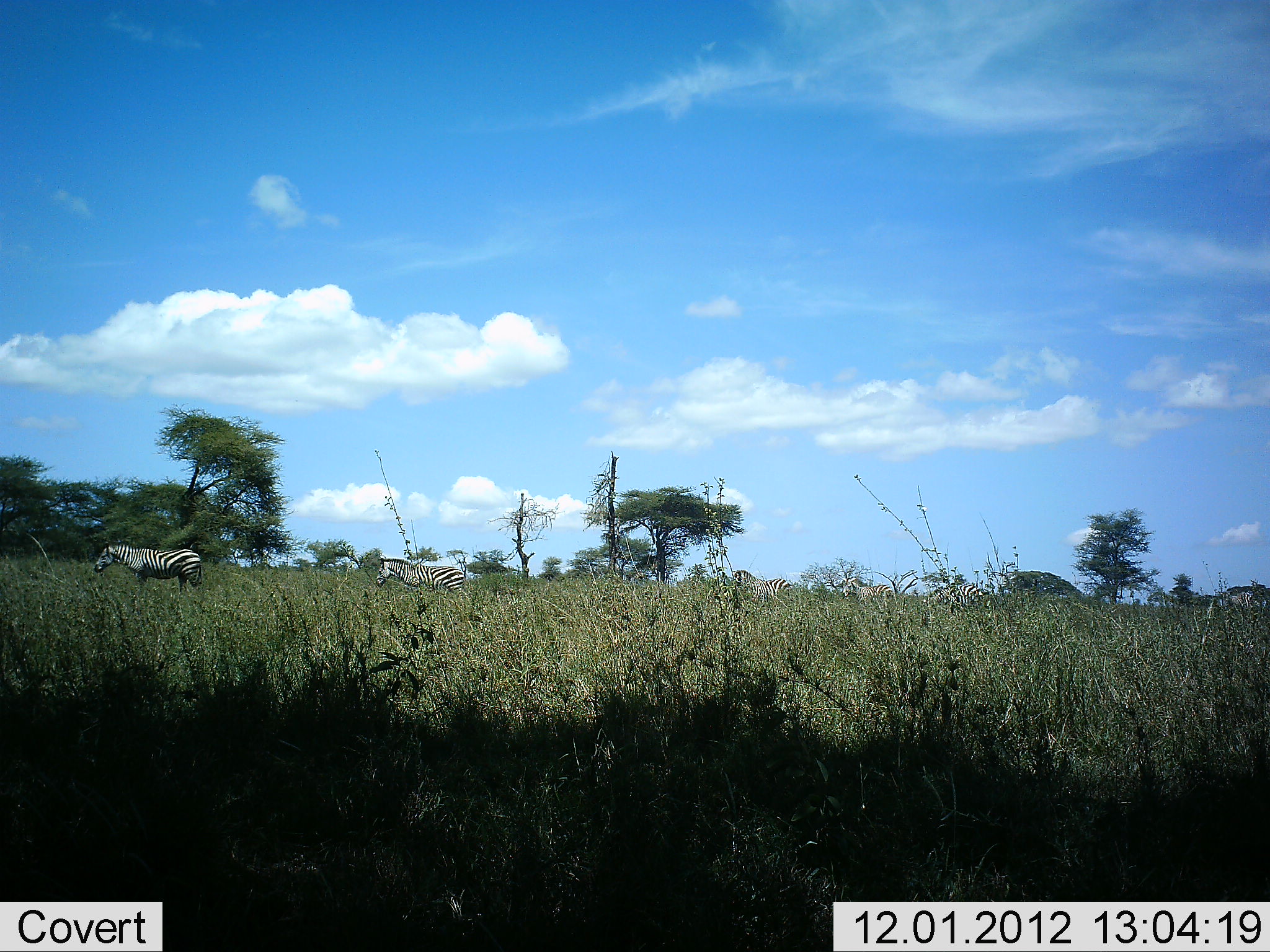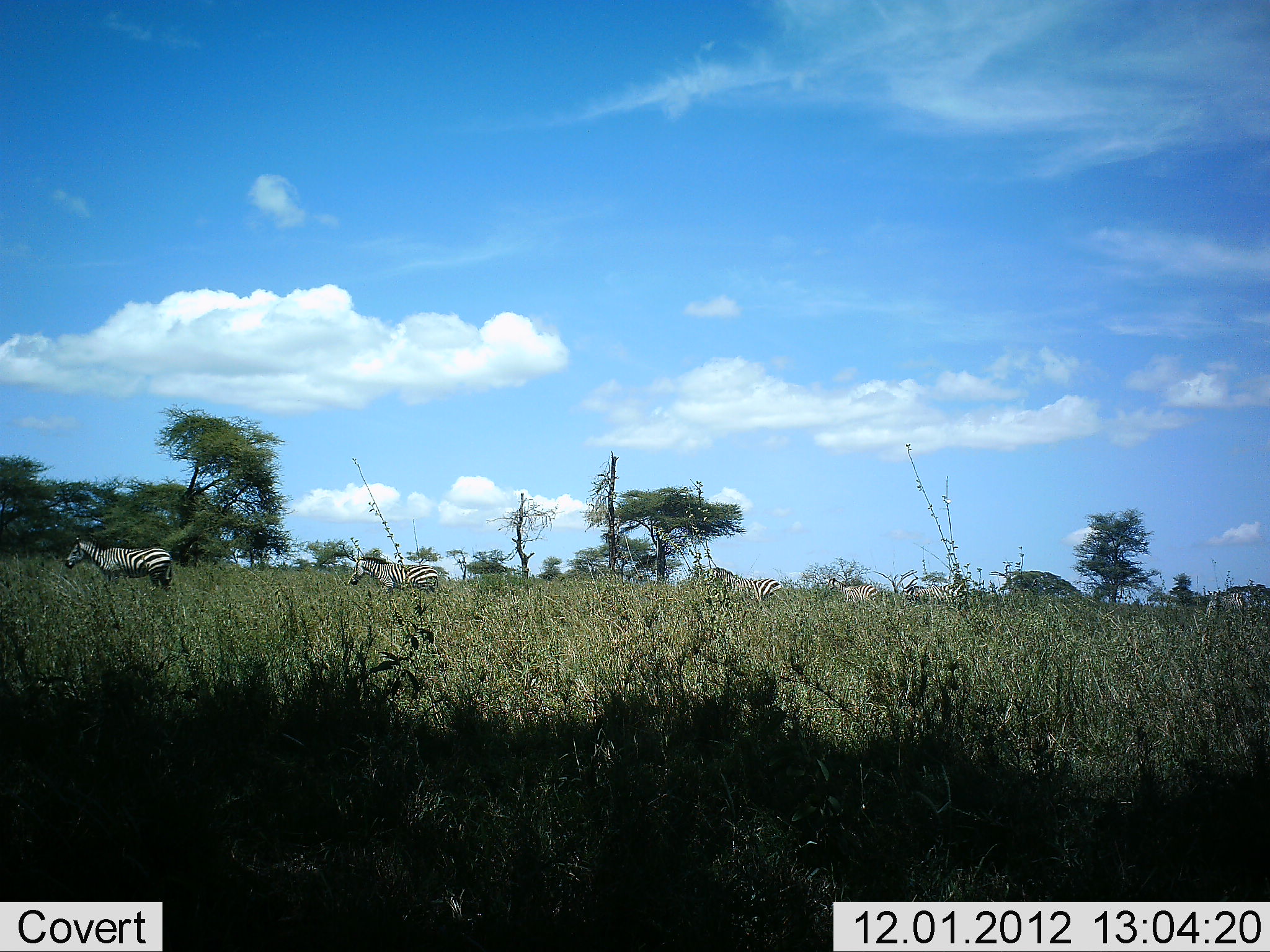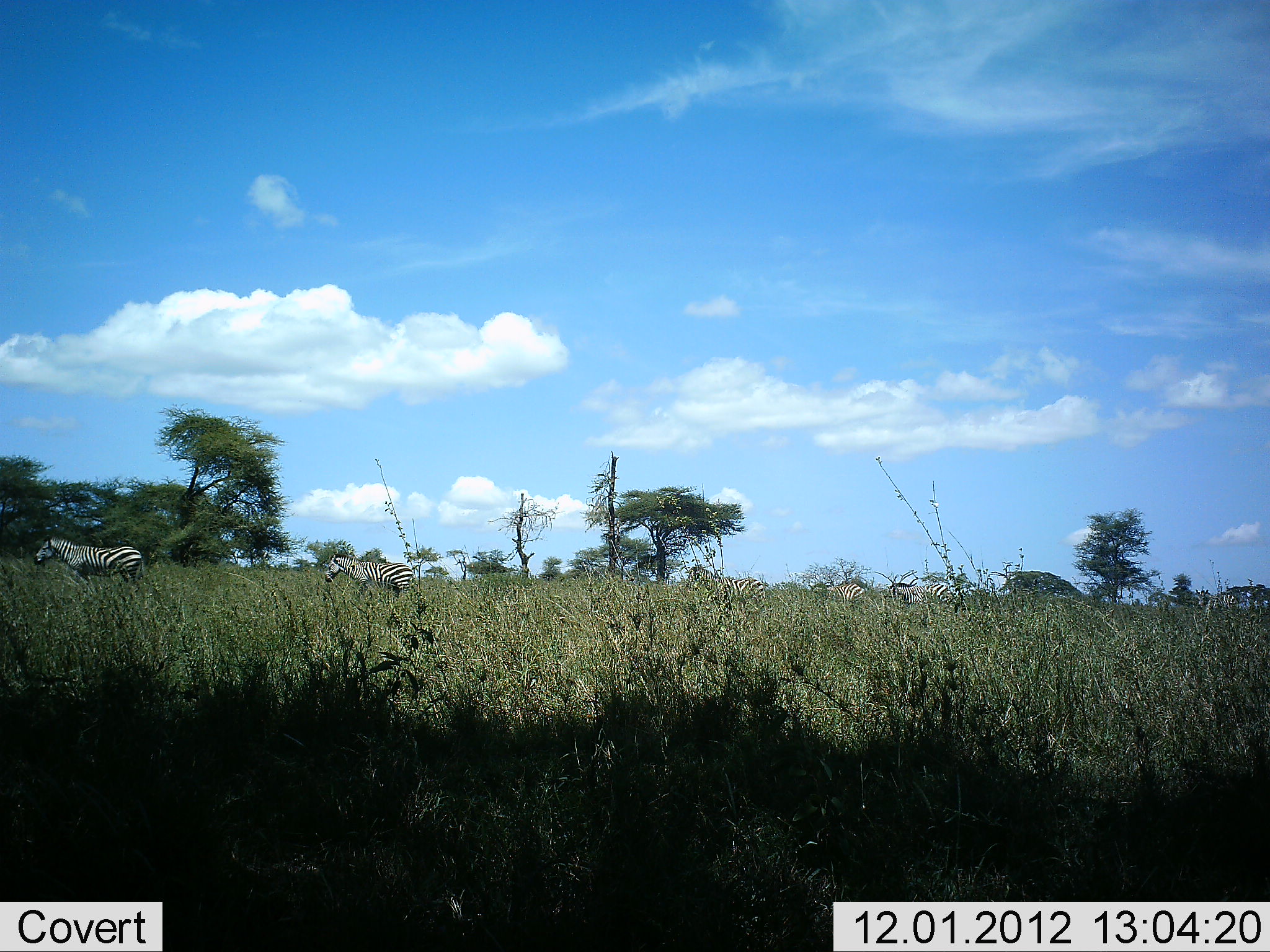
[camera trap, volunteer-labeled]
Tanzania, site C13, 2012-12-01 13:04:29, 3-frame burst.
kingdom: Animalia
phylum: Chordata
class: Mammalia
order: Perissodactyla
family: Equidae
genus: Equus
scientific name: Equus quagga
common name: plains zebra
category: zebra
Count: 6.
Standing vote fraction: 0%.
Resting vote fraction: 0%.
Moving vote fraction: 100%.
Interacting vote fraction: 0%.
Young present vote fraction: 10%.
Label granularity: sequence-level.